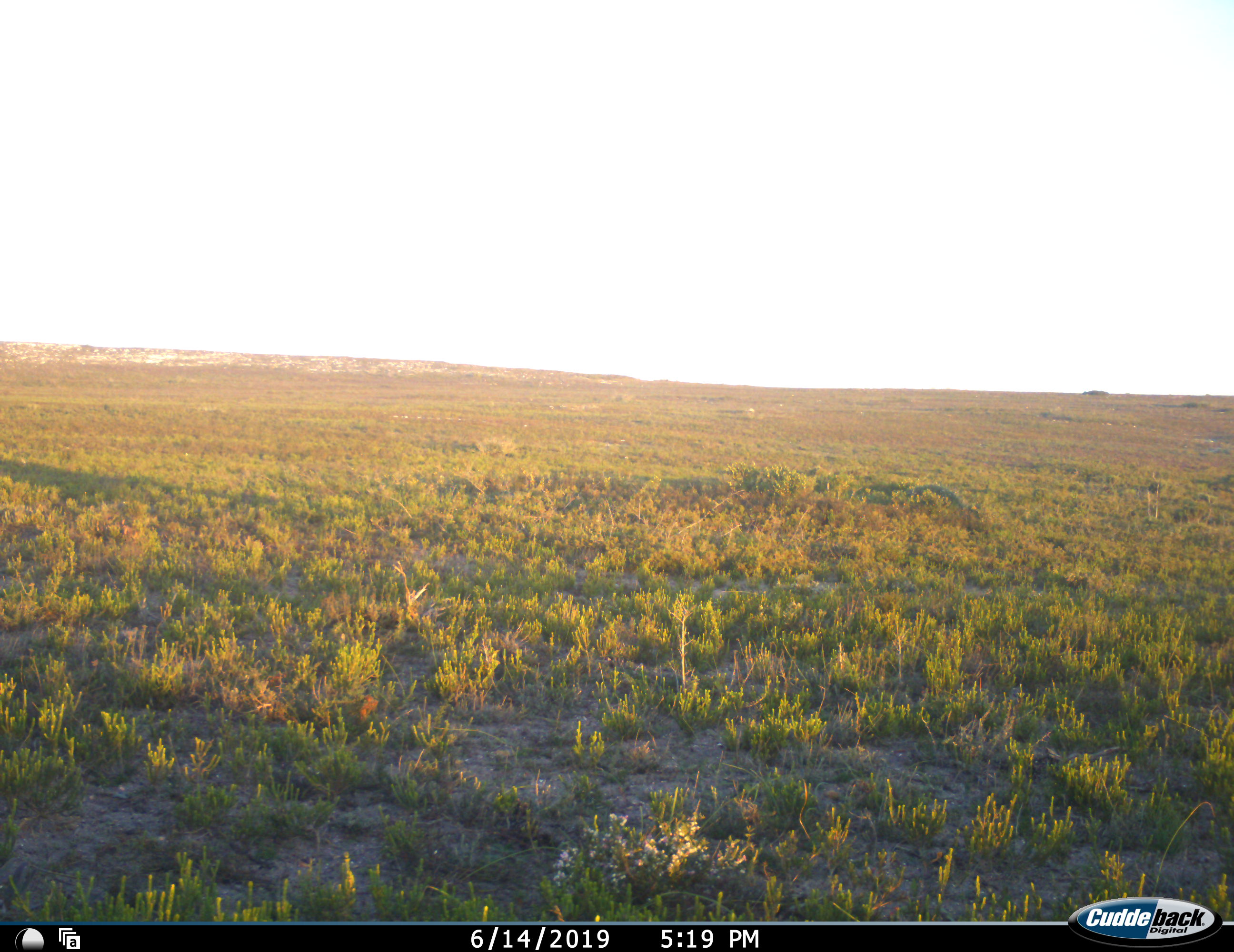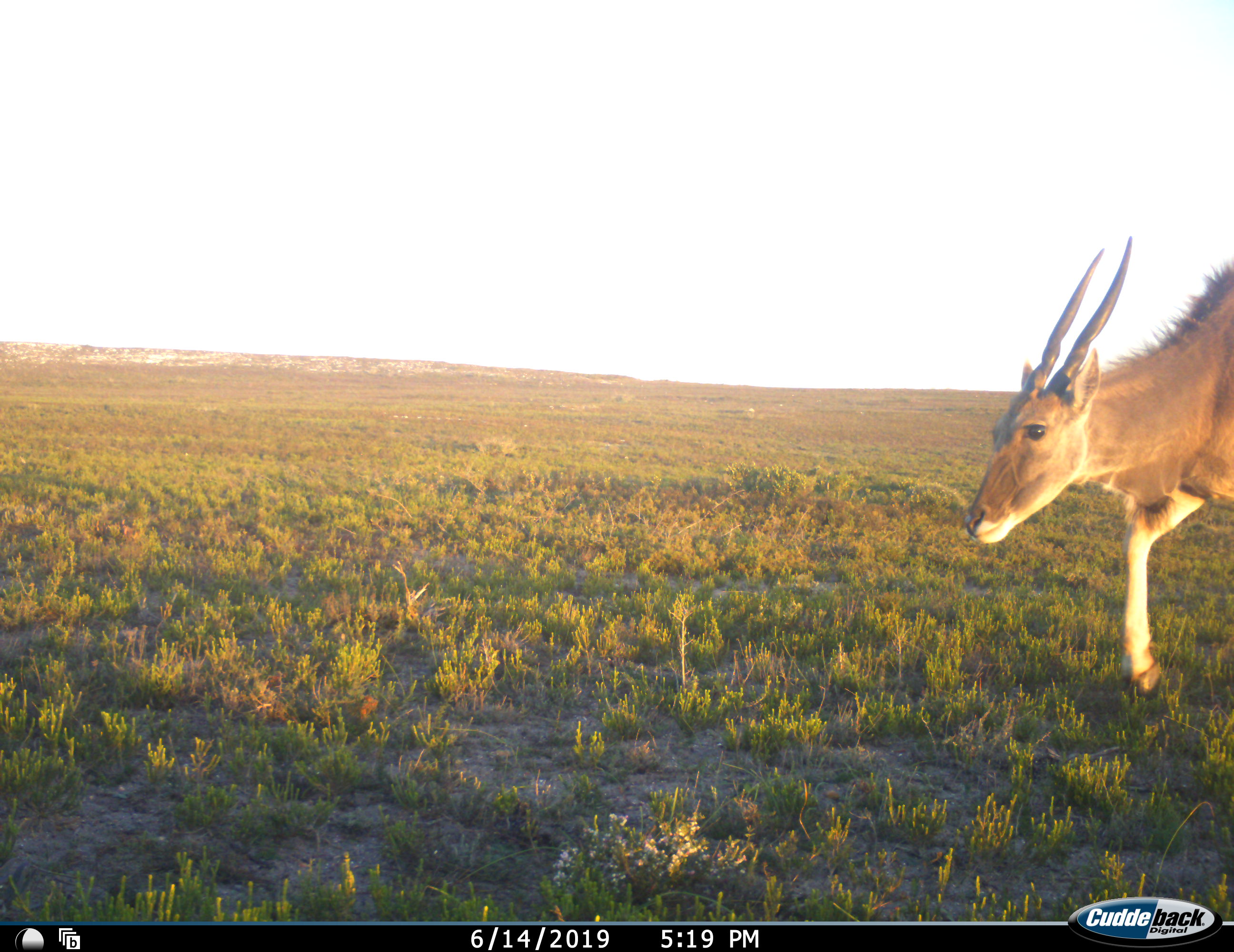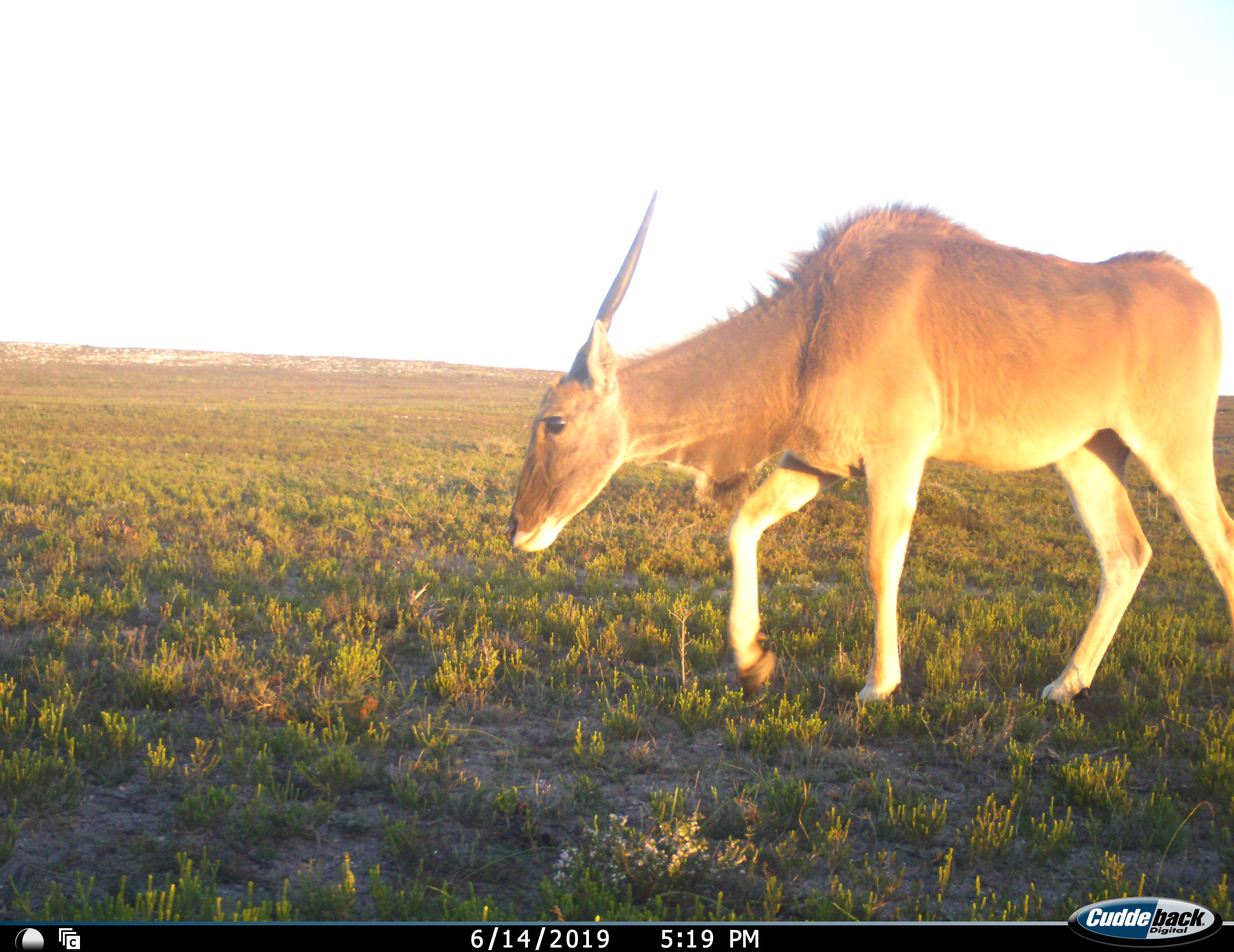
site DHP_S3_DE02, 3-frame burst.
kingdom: Animalia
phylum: Chordata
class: Mammalia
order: Artiodactyla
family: Bovidae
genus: Tragelaphus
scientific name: Tragelaphus oryx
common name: eland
Eland (Tragelaphus oryx), count 1. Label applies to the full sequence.